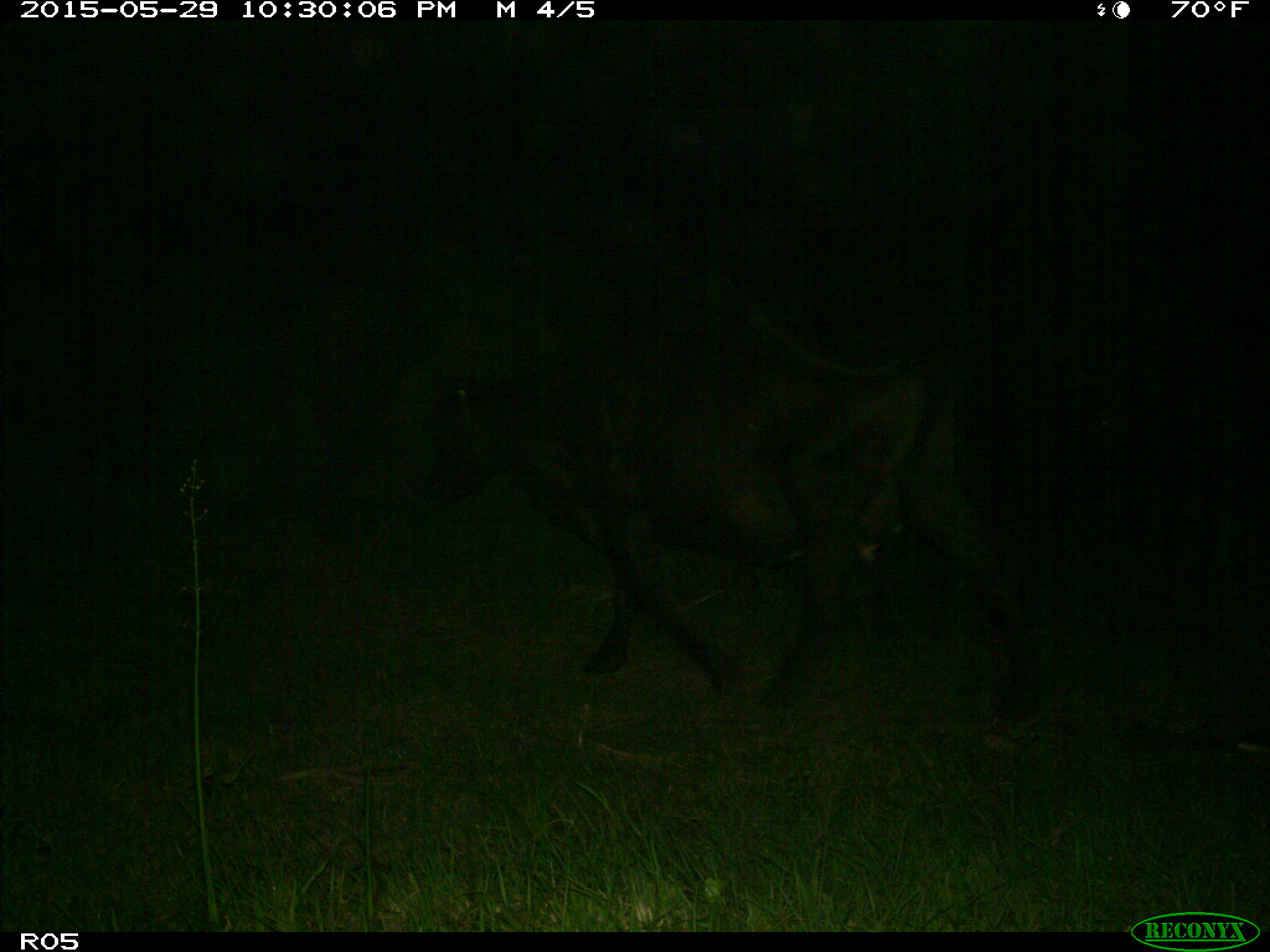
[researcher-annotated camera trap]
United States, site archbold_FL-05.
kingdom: Animalia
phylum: Chordata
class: Mammalia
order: Artiodactyla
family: Bovidae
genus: Bos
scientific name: Bos taurus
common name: domestic cow